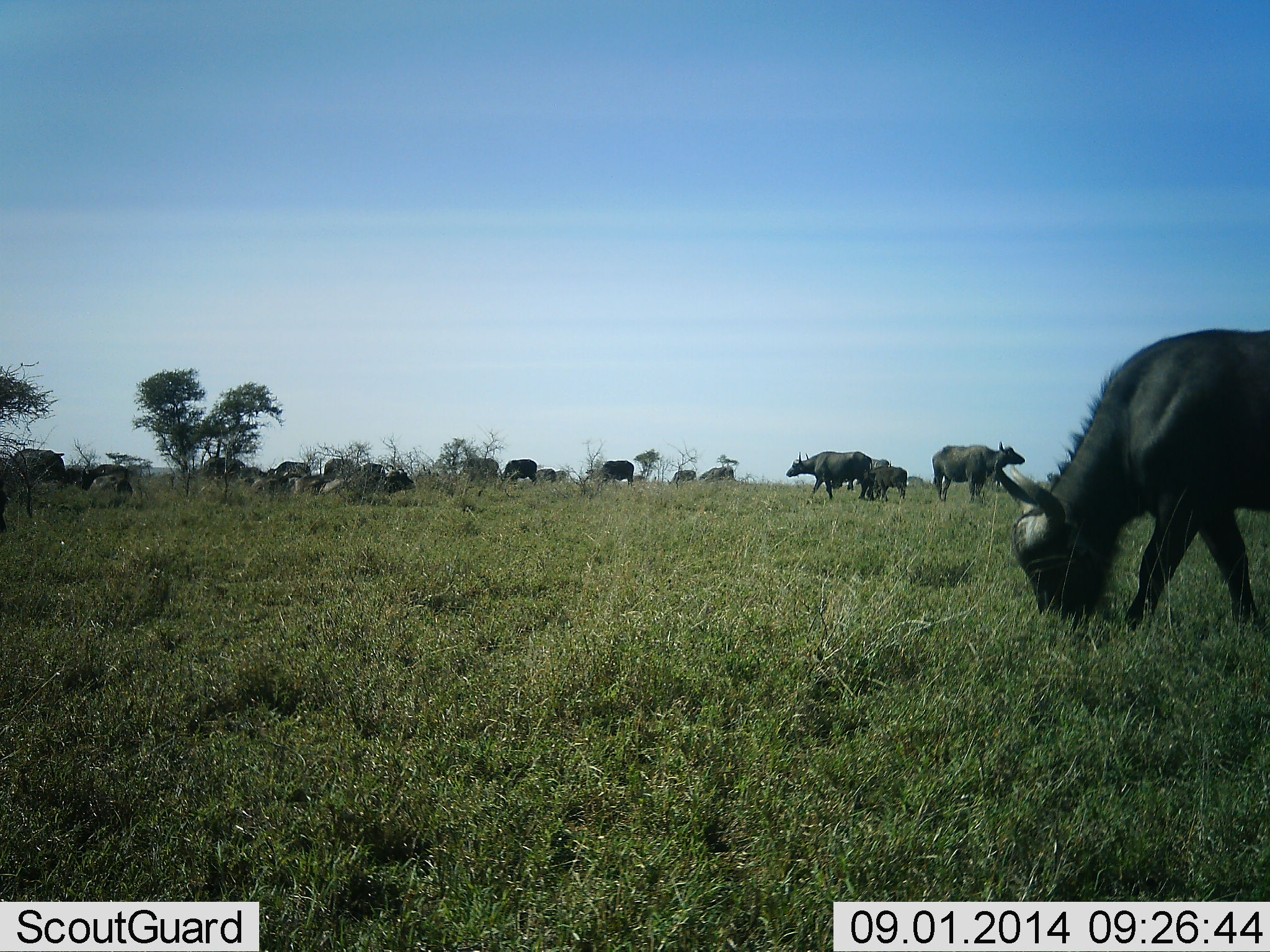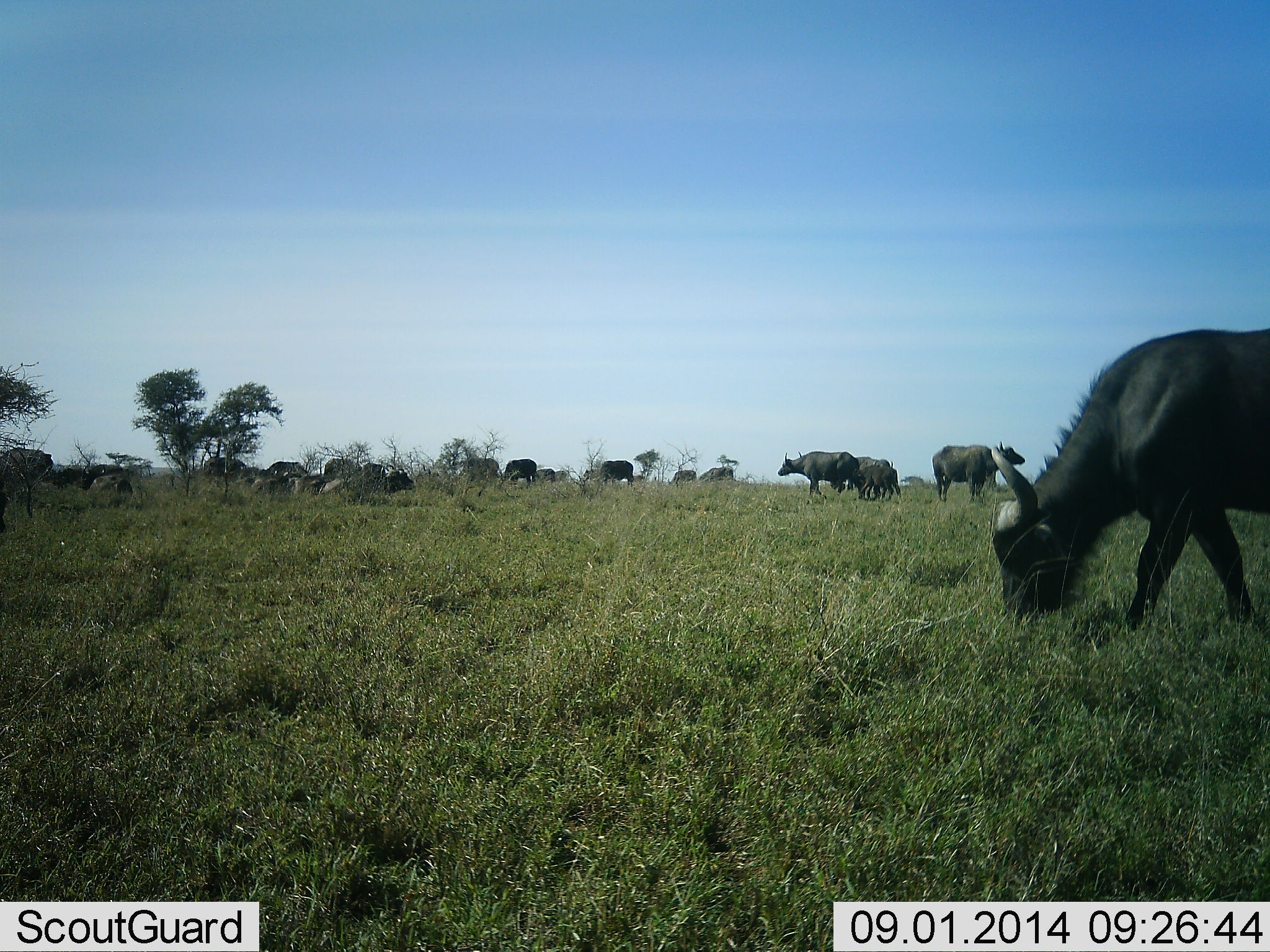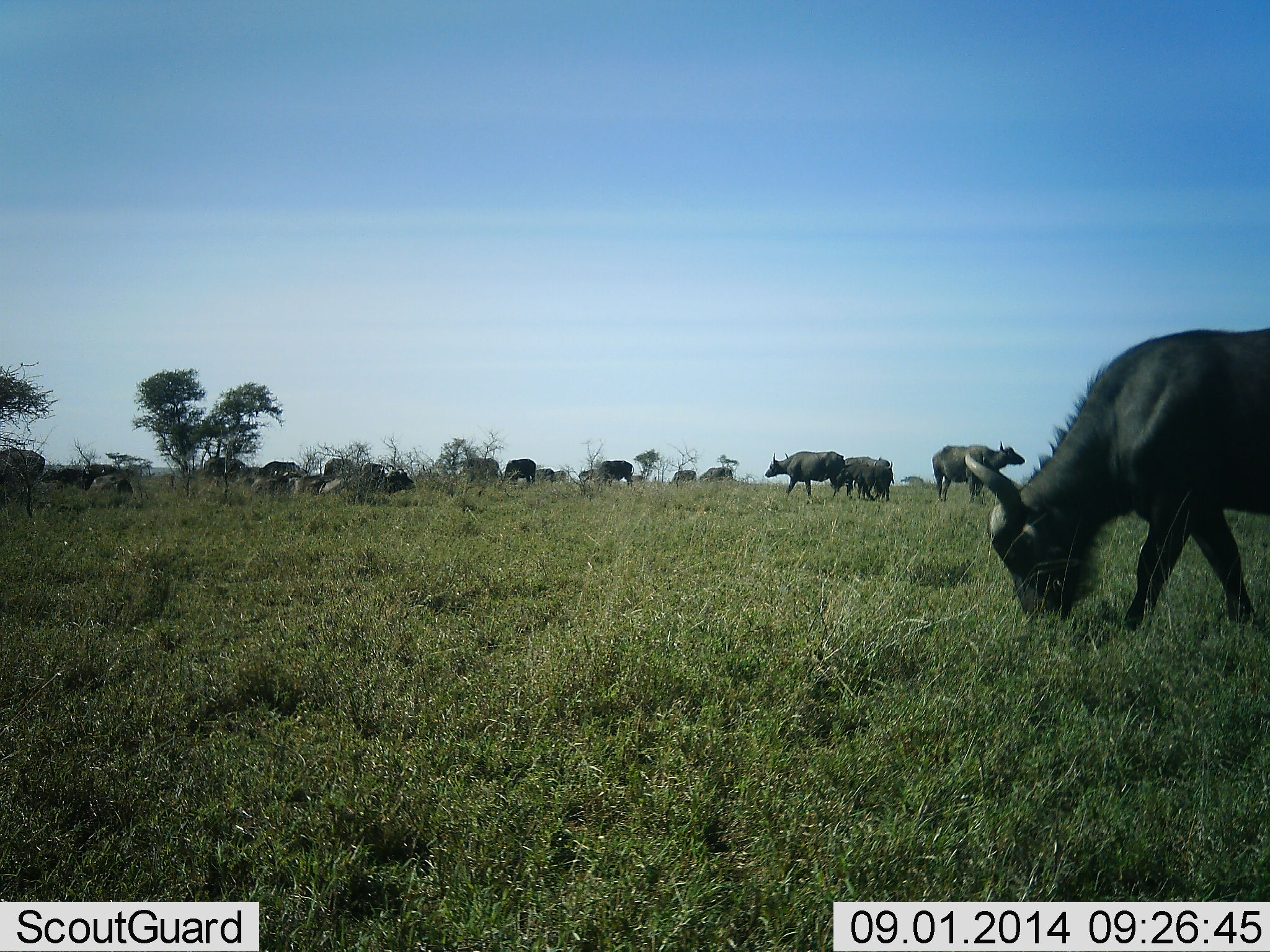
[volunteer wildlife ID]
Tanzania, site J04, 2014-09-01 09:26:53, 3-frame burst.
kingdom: Animalia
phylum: Chordata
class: Mammalia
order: Artiodactyla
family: Bovidae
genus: Syncerus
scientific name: Syncerus caffer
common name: cape buffalo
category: buffalo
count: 11-50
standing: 80%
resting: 20%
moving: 80%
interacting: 0%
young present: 30%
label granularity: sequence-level